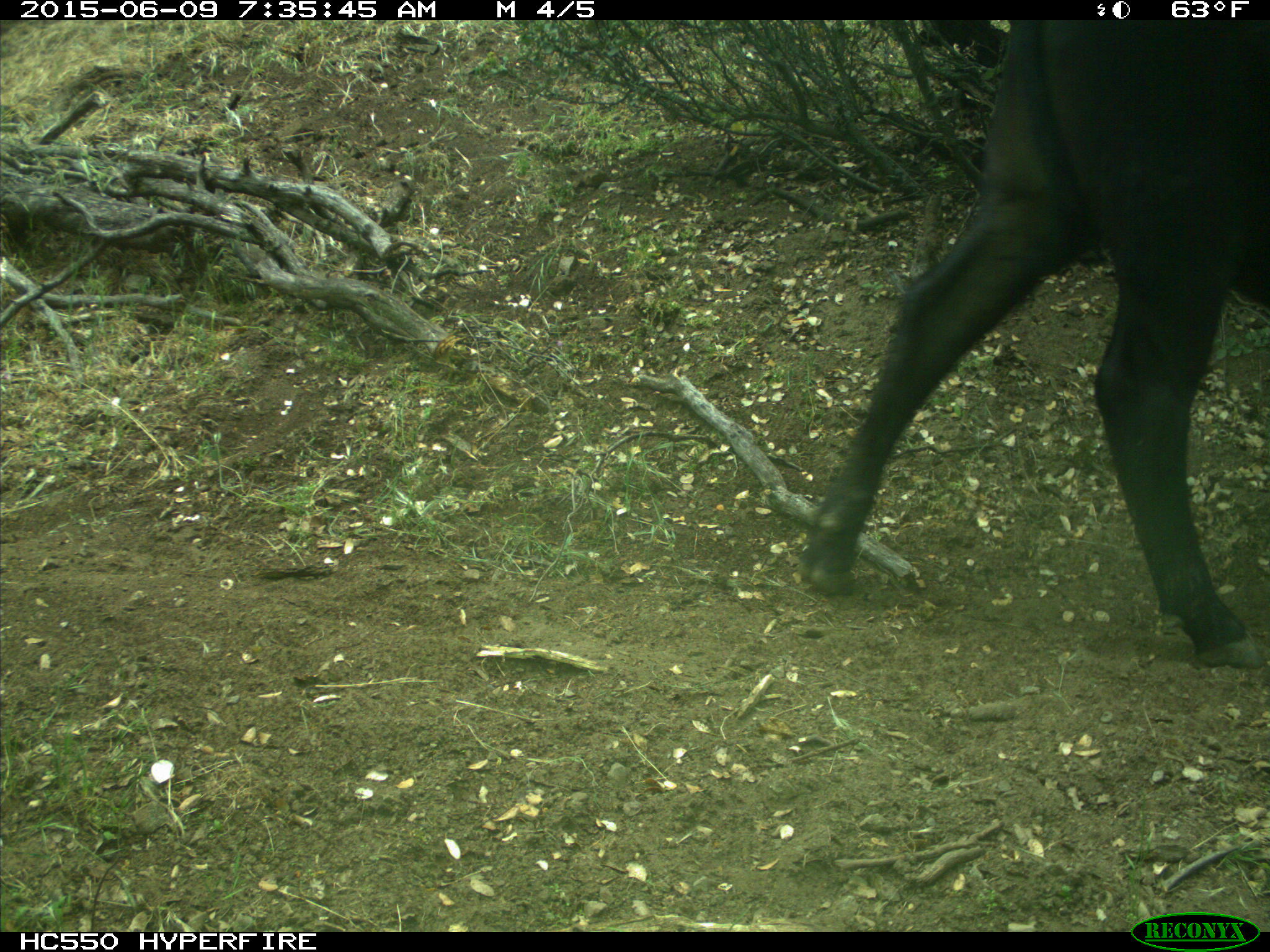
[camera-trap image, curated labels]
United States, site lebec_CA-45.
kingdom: Animalia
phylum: Chordata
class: Mammalia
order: Artiodactyla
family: Bovidae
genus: Bos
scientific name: Bos taurus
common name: domestic cow